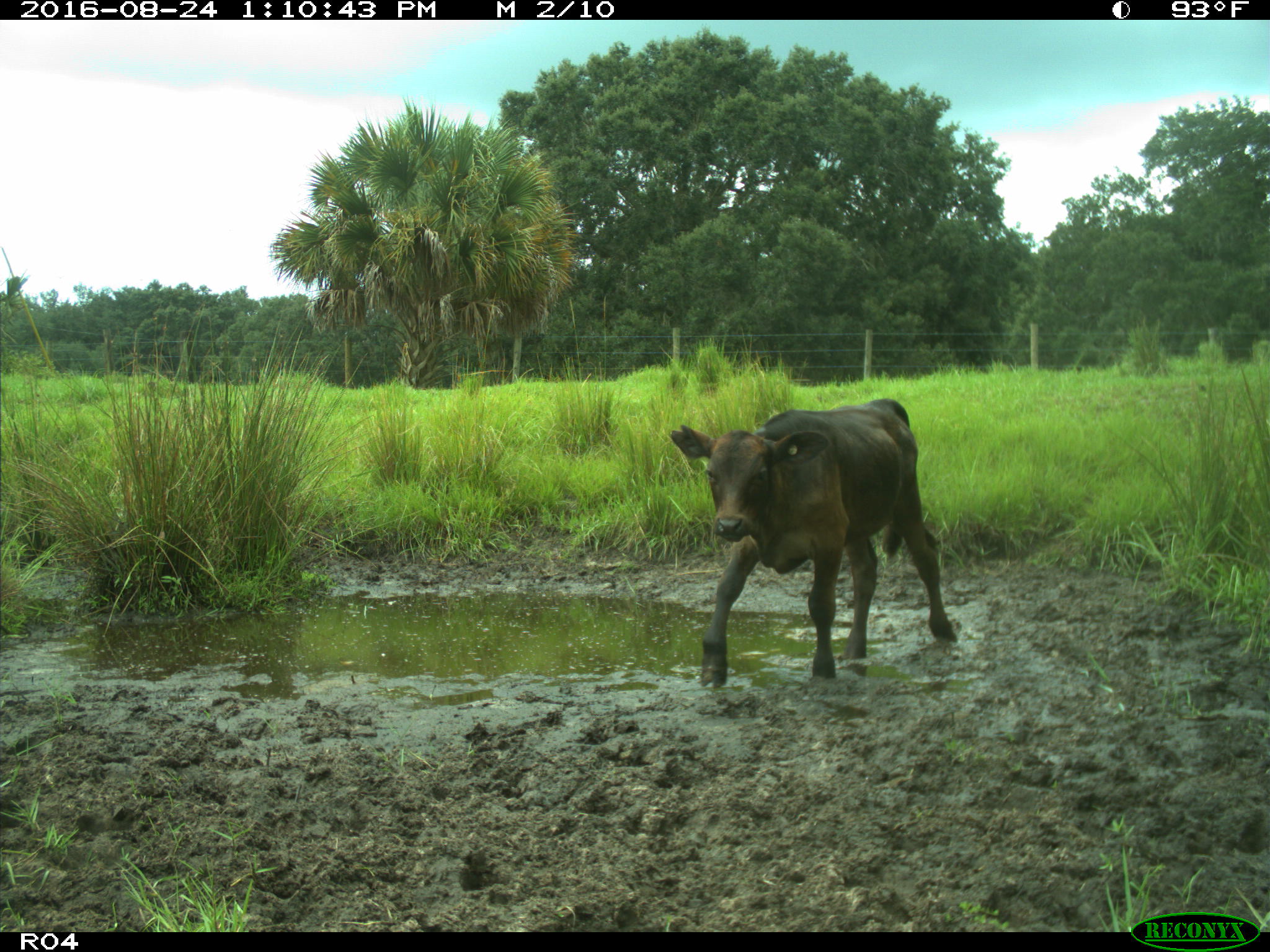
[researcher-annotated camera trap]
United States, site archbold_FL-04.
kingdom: Animalia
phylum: Chordata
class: Mammalia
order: Artiodactyla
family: Bovidae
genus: Bos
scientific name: Bos taurus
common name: domestic cow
Bos taurus (domestic cow).